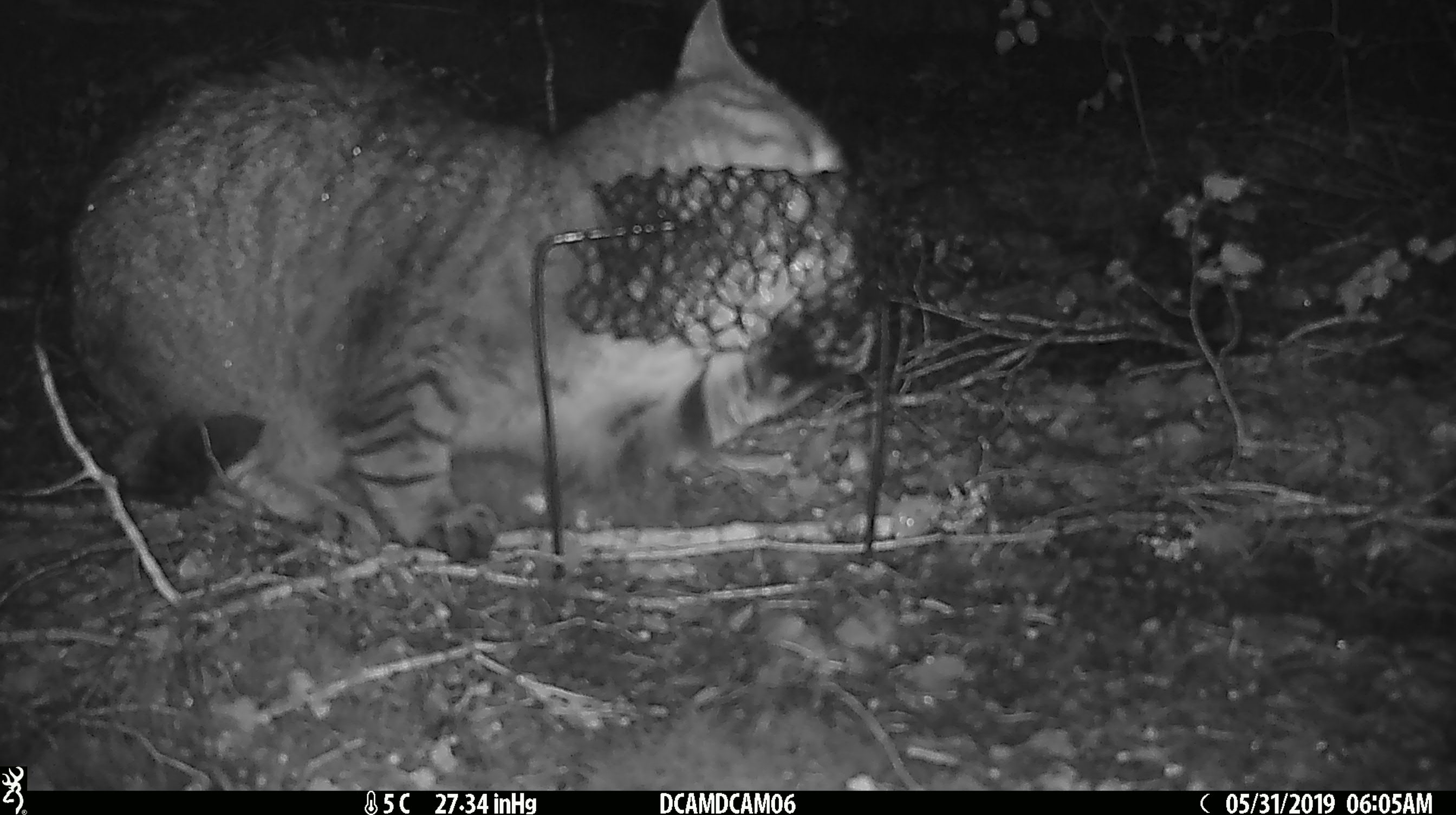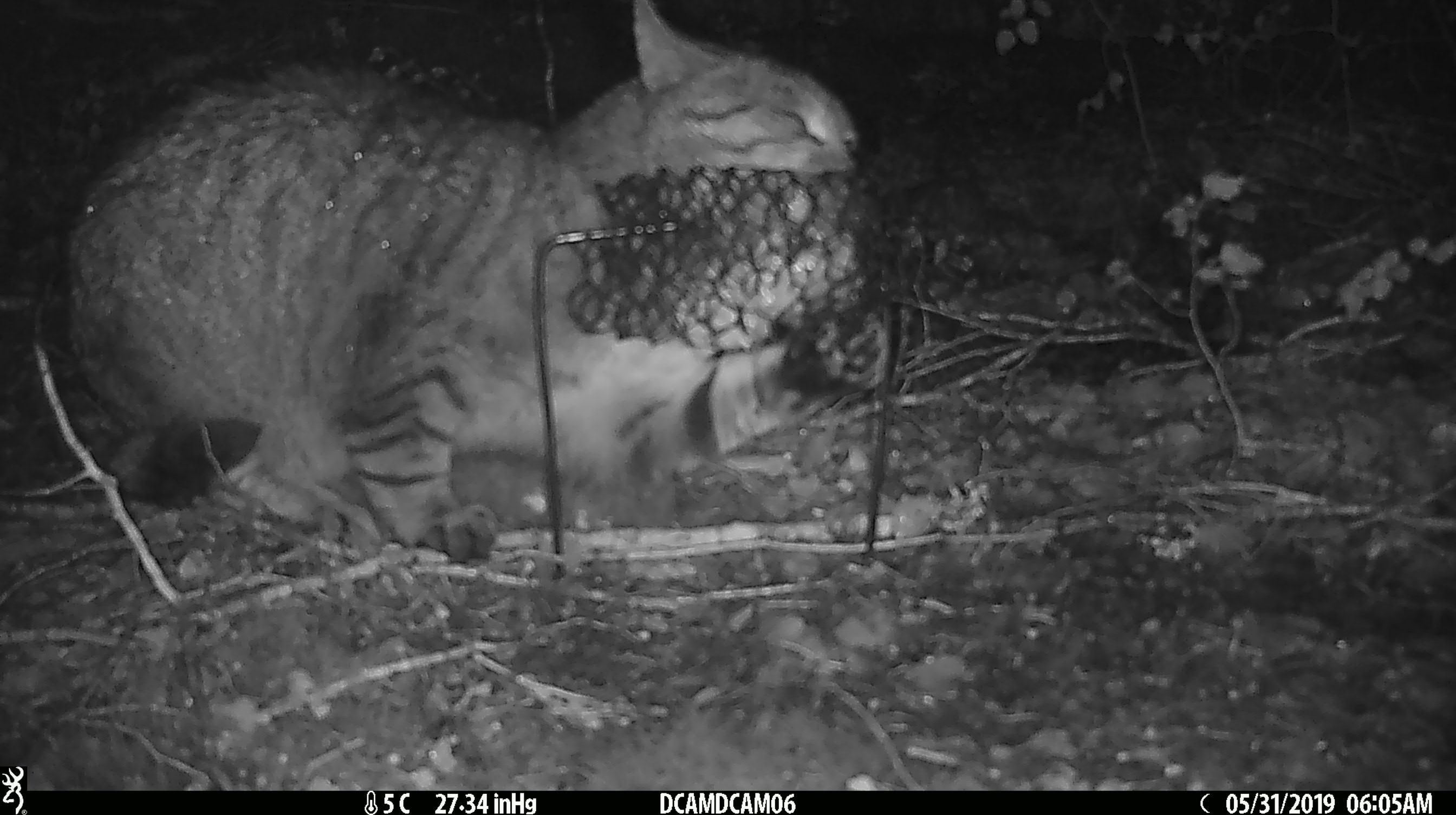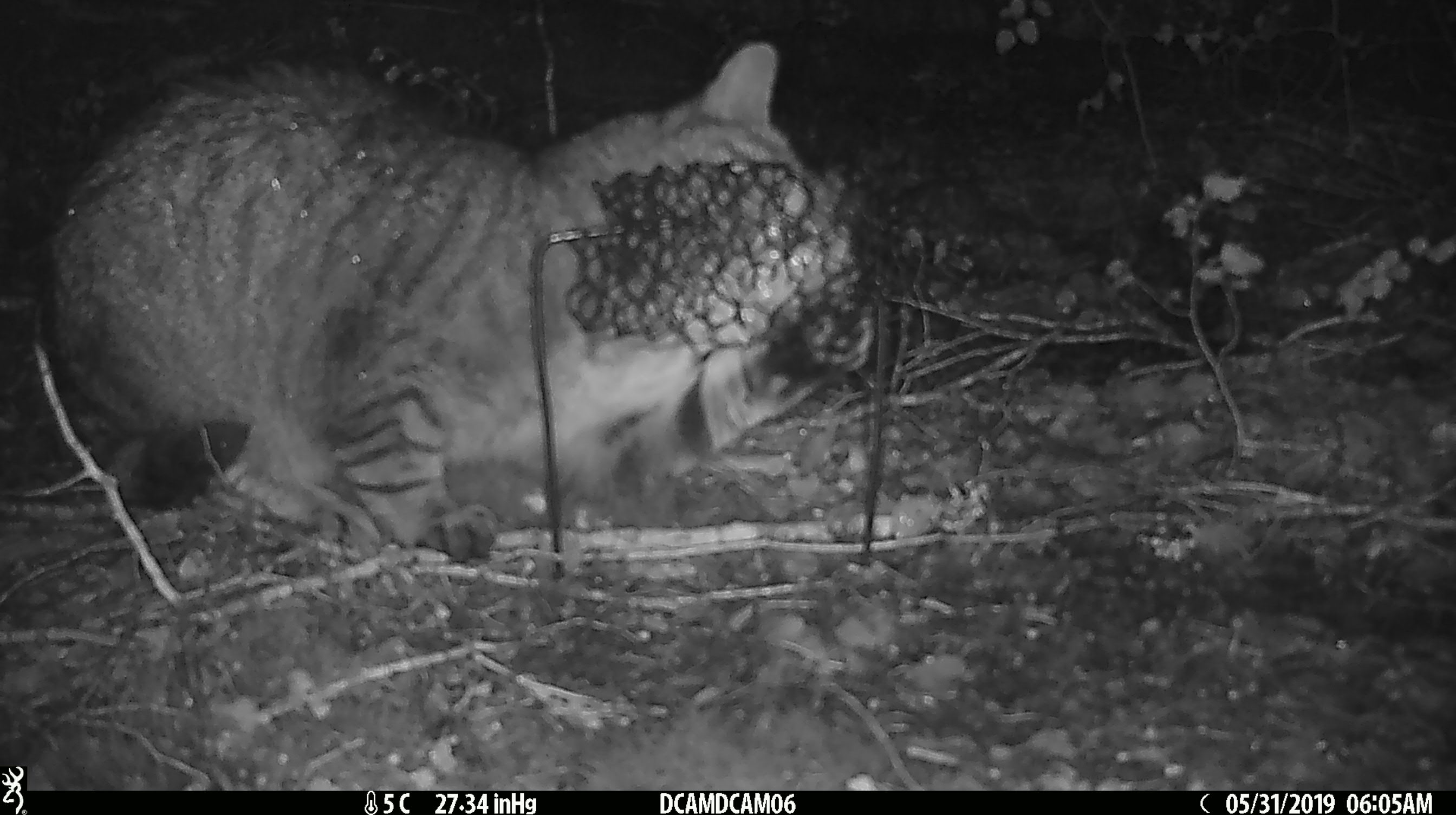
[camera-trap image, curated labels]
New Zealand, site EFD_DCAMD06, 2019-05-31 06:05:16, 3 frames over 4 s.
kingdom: Animalia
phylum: Chordata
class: Mammalia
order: Carnivora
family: Felidae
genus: Felis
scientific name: Felis catus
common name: domestic cat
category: cat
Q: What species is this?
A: Cat (domestic cat) (Felis catus).